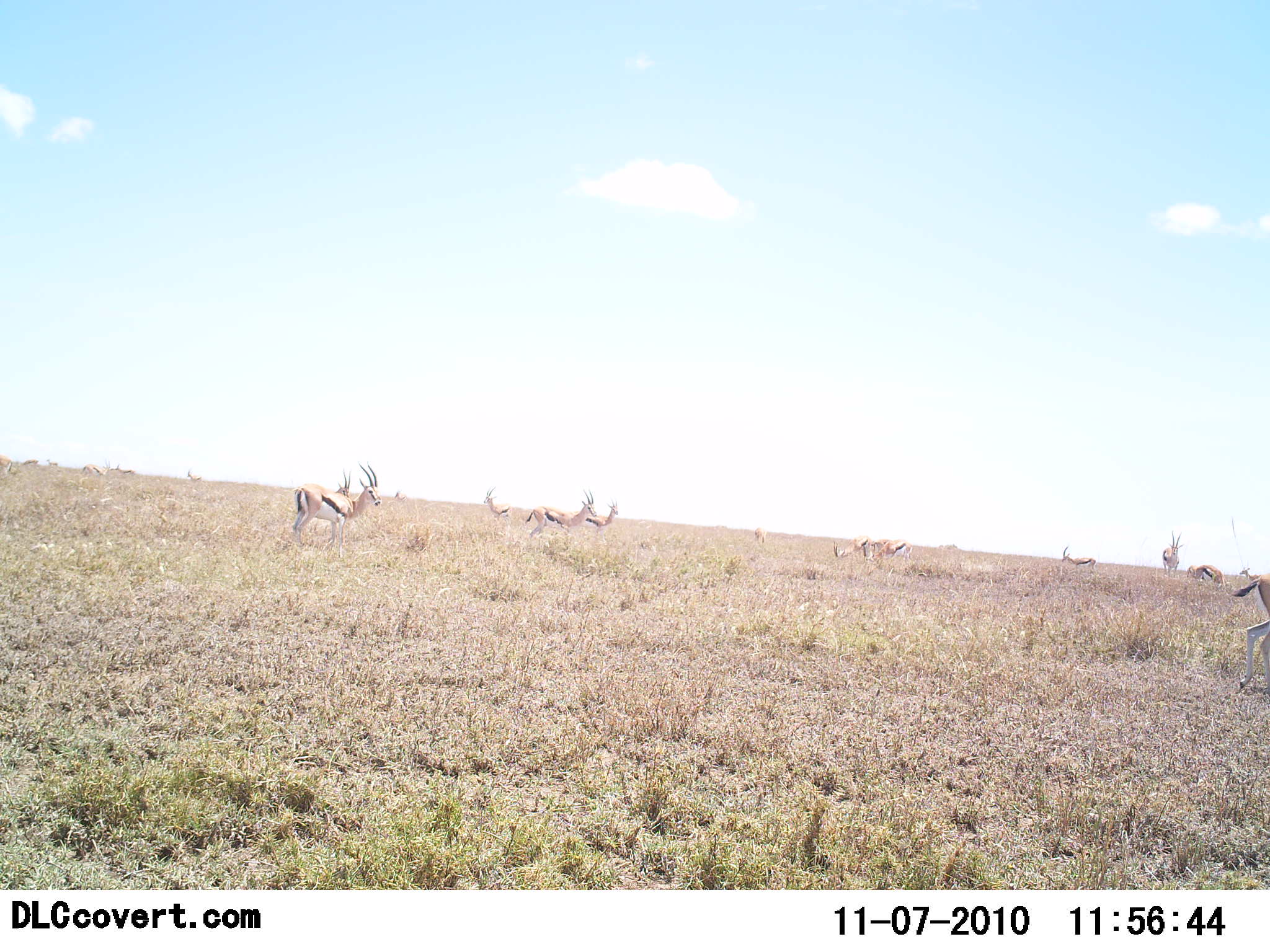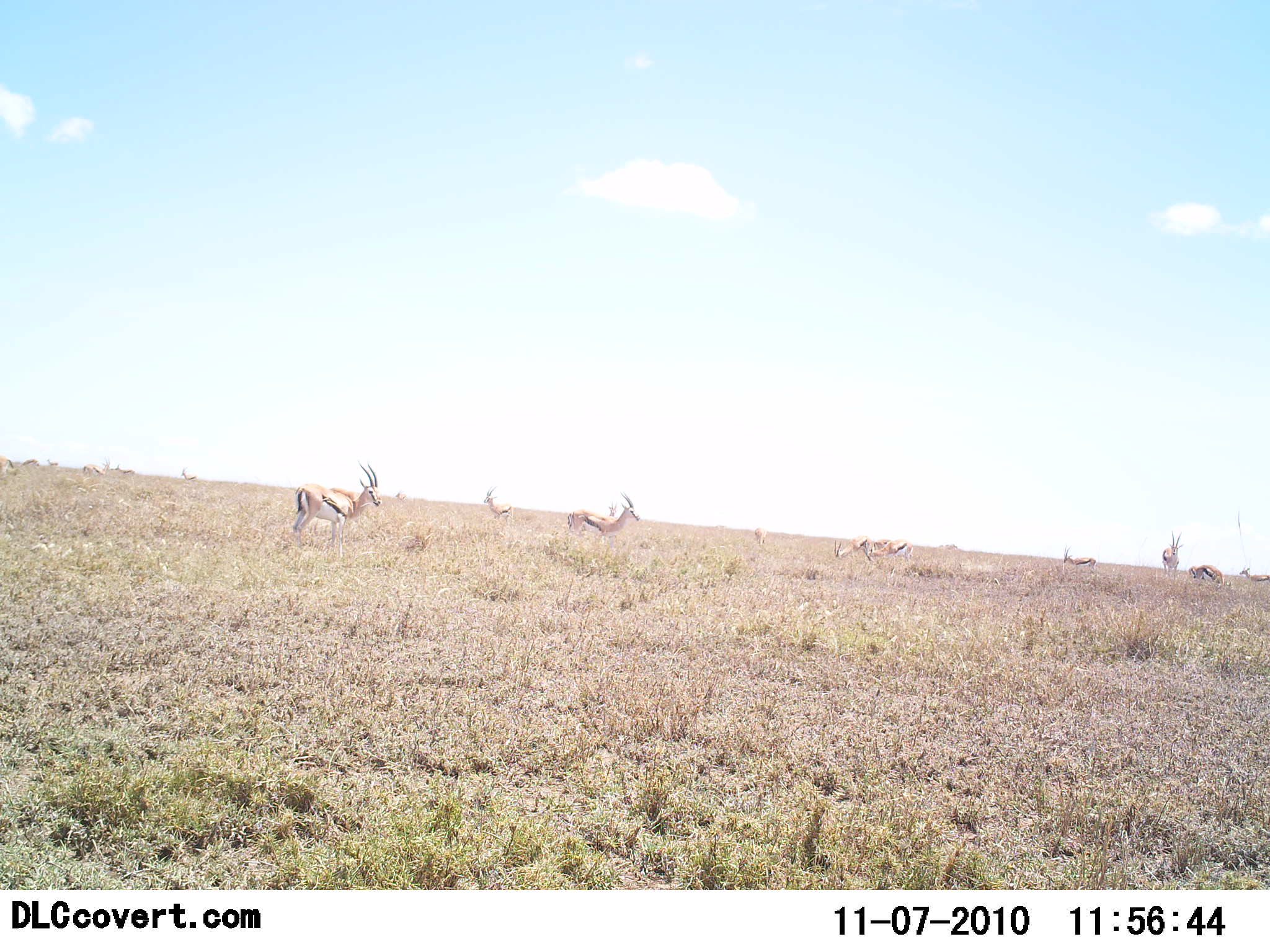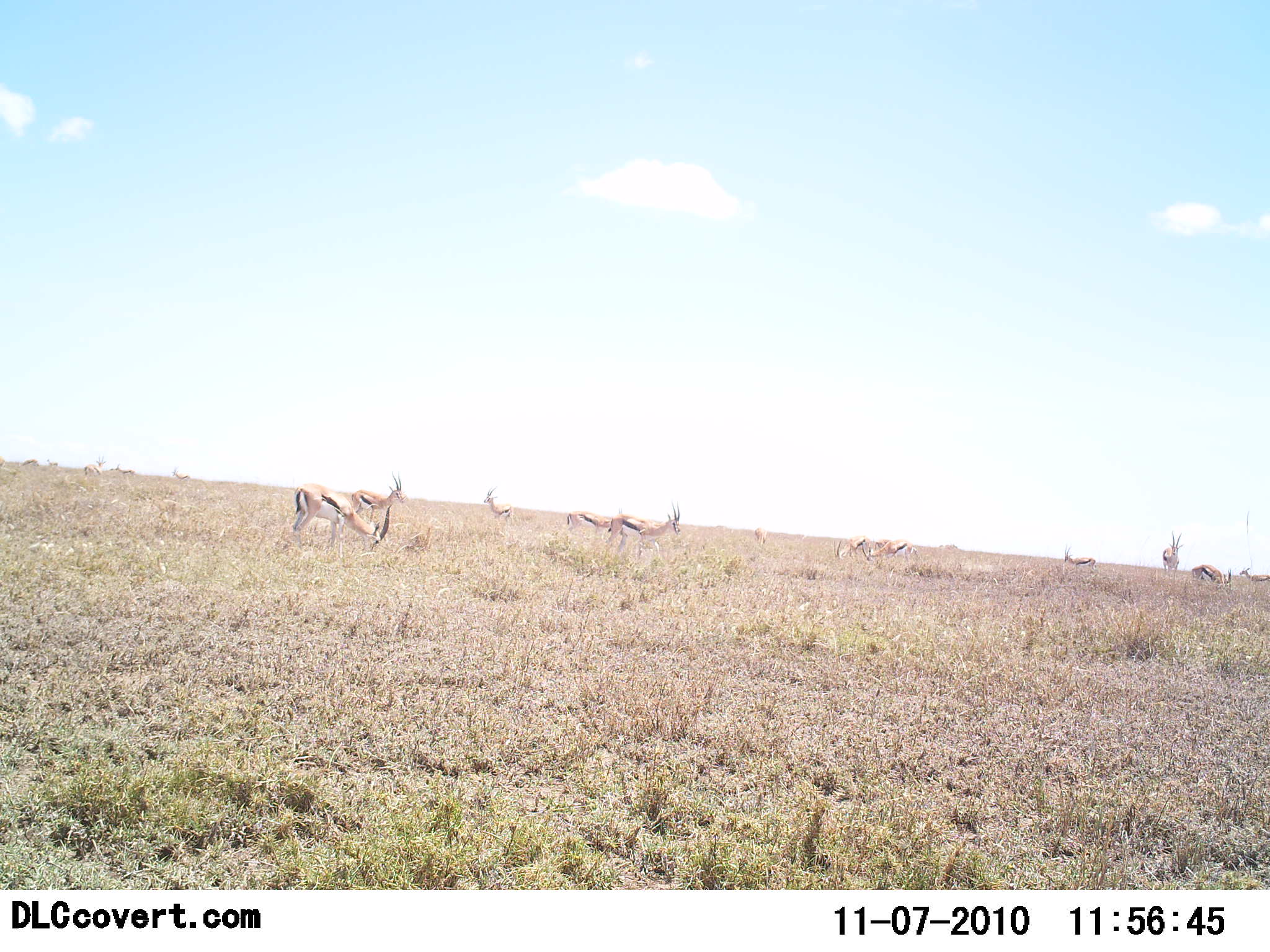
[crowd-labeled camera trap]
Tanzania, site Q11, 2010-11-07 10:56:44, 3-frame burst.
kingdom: Animalia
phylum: Chordata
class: Mammalia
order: Artiodactyla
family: Bovidae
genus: Eudorcas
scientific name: Eudorcas thomsonii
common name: thomson's gazelle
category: gazellethomsons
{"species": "gazellethomsons (thomson's gazelle) (Eudorcas thomsonii)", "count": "11-50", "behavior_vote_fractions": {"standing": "50%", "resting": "6%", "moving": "50%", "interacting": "0%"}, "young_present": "0%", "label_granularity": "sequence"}